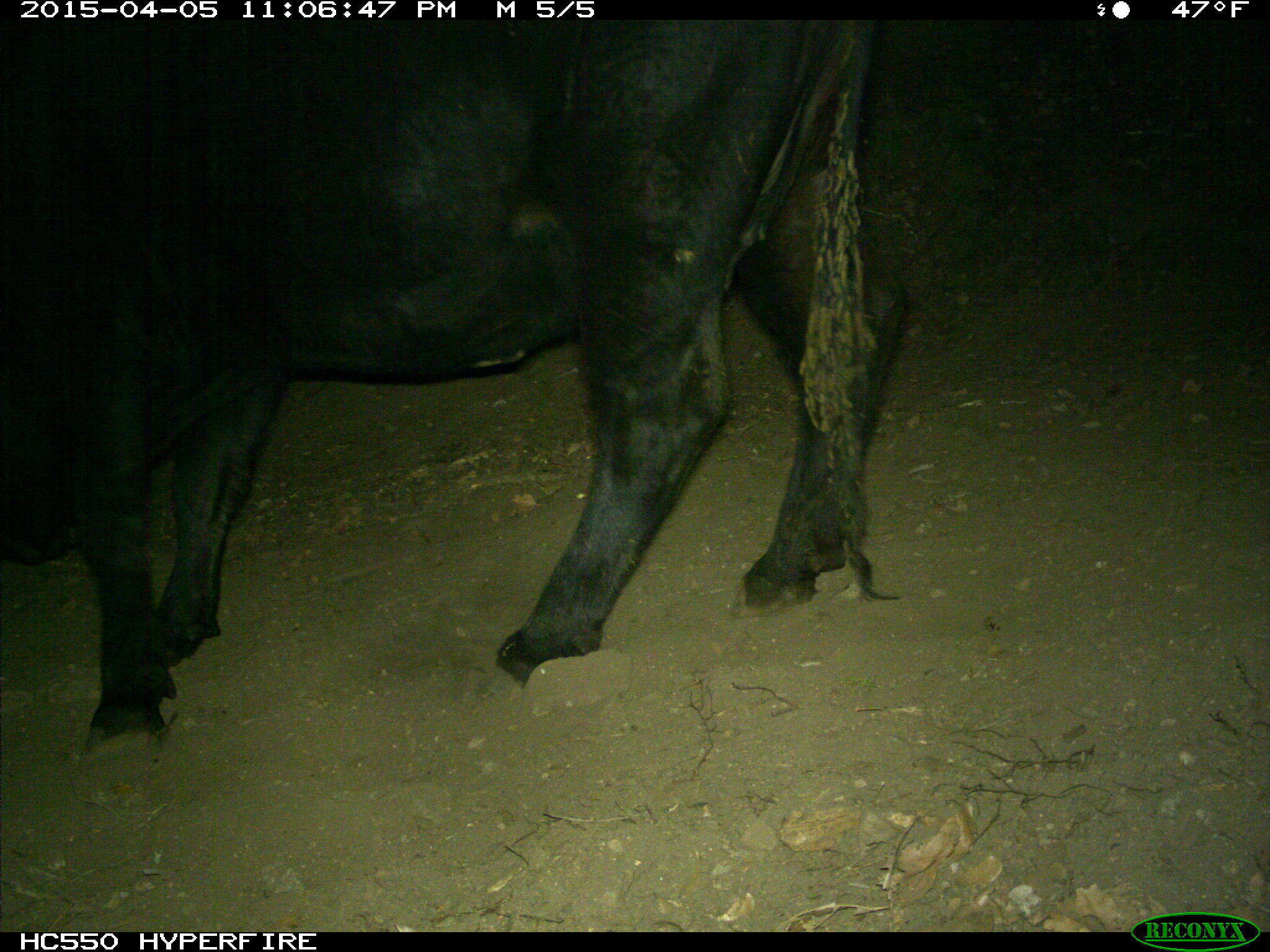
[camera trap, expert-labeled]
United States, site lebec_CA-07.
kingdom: Animalia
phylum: Chordata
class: Mammalia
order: Artiodactyla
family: Bovidae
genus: Bos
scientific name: Bos taurus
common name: domestic cow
Bos taurus (domestic cow).